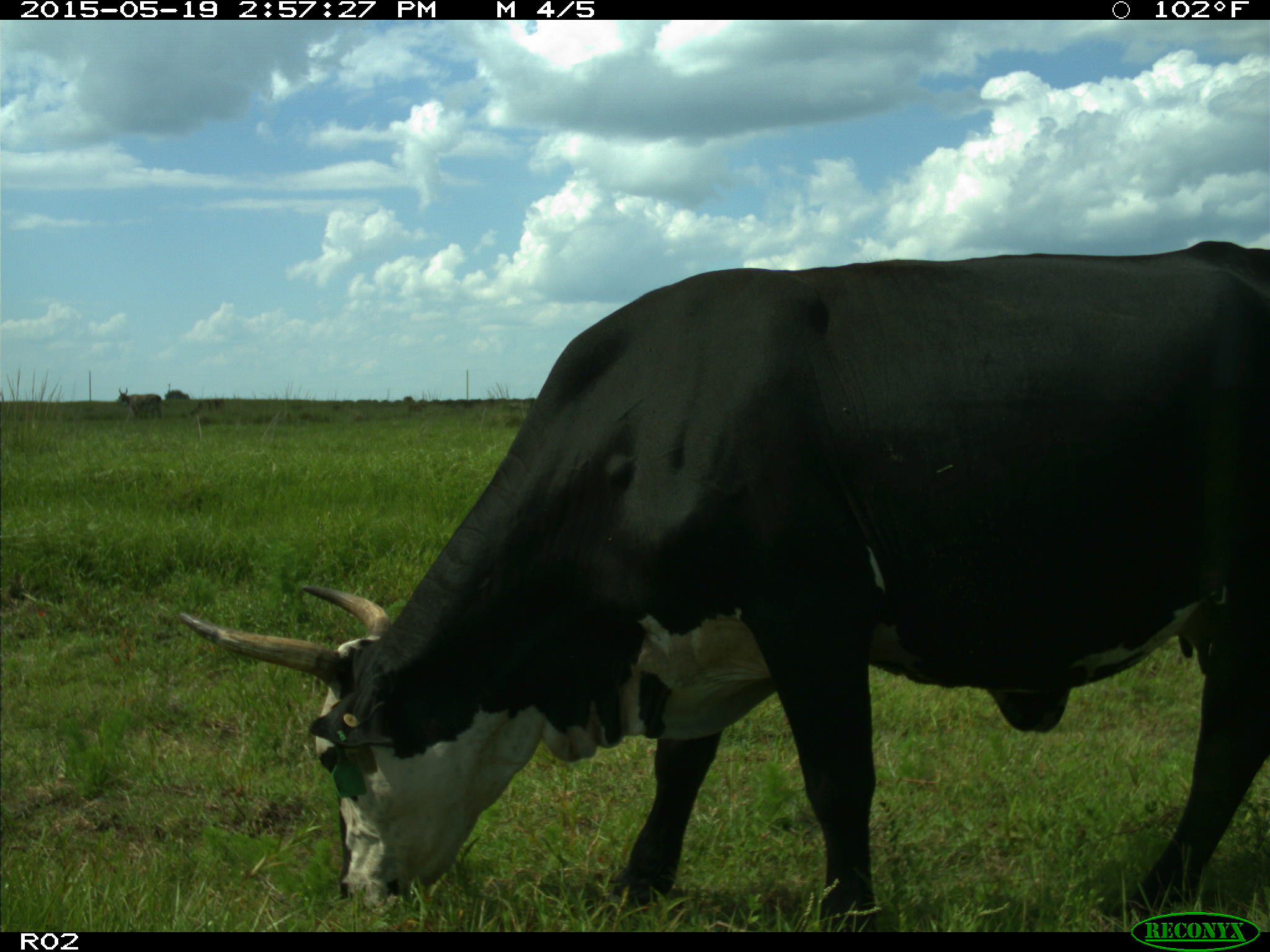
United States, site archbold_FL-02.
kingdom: Animalia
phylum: Chordata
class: Mammalia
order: Artiodactyla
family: Bovidae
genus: Bos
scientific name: Bos taurus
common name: domestic cow